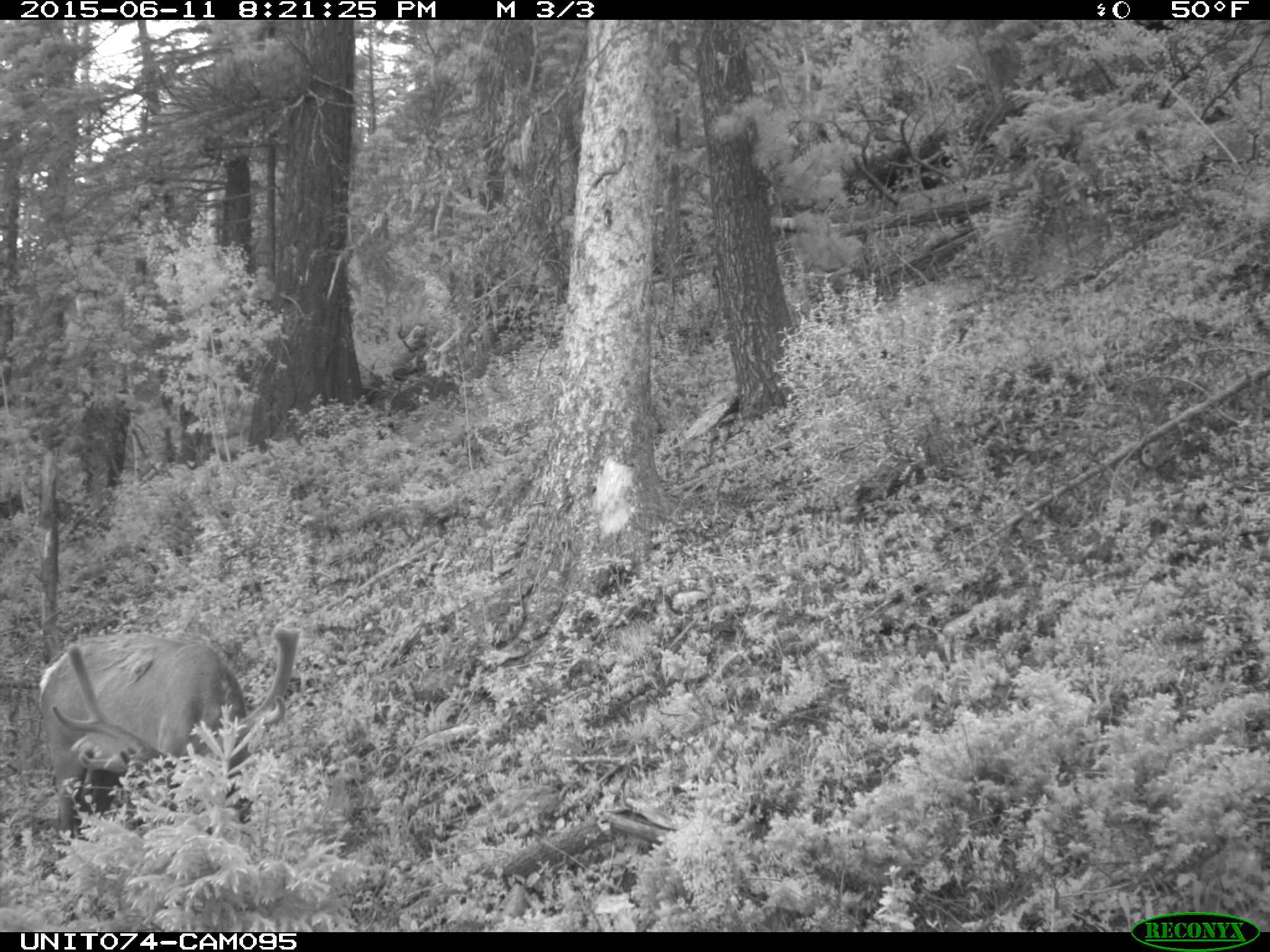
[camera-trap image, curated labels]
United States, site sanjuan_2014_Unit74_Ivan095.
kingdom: Animalia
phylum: Chordata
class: Mammalia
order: Artiodactyla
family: Cervidae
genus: Cervus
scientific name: Cervus elaphus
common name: red deer